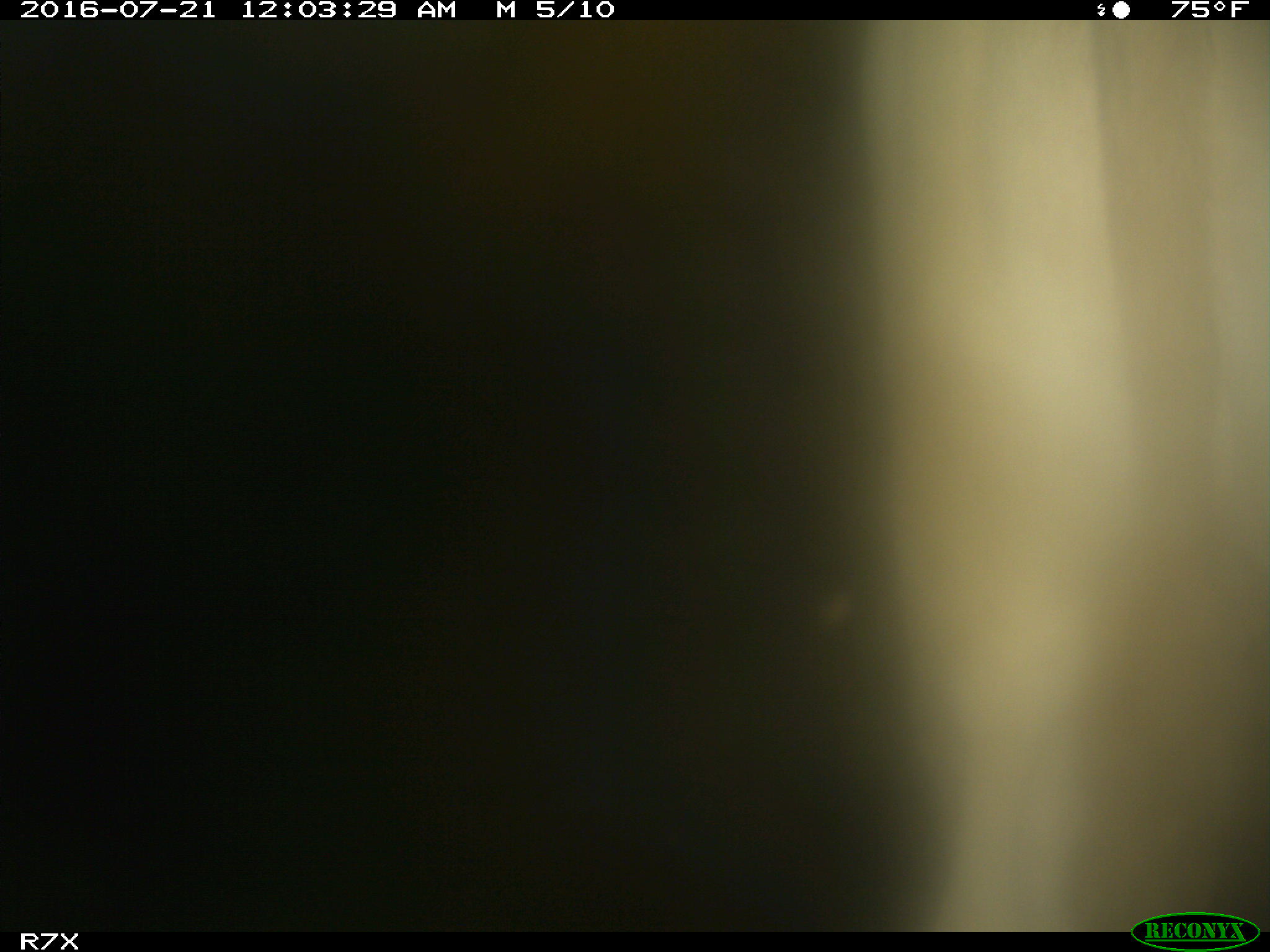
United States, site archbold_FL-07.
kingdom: Animalia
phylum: Chordata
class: Mammalia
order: Artiodactyla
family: Bovidae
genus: Bos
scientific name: Bos taurus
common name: domestic cow